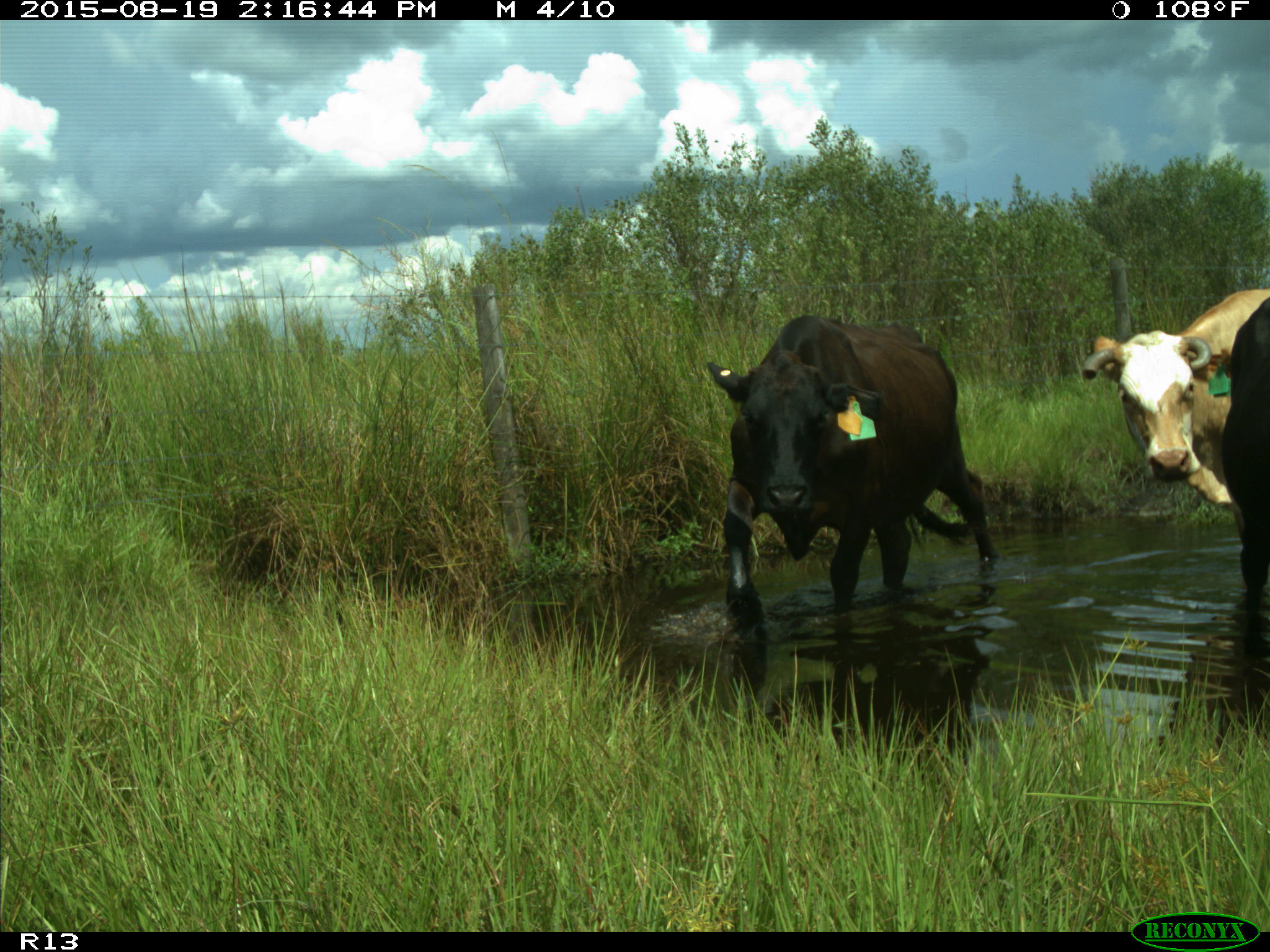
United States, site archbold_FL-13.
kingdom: Animalia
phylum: Chordata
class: Mammalia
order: Artiodactyla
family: Bovidae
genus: Bos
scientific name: Bos taurus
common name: domestic cow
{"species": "Bos taurus (domestic cow)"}